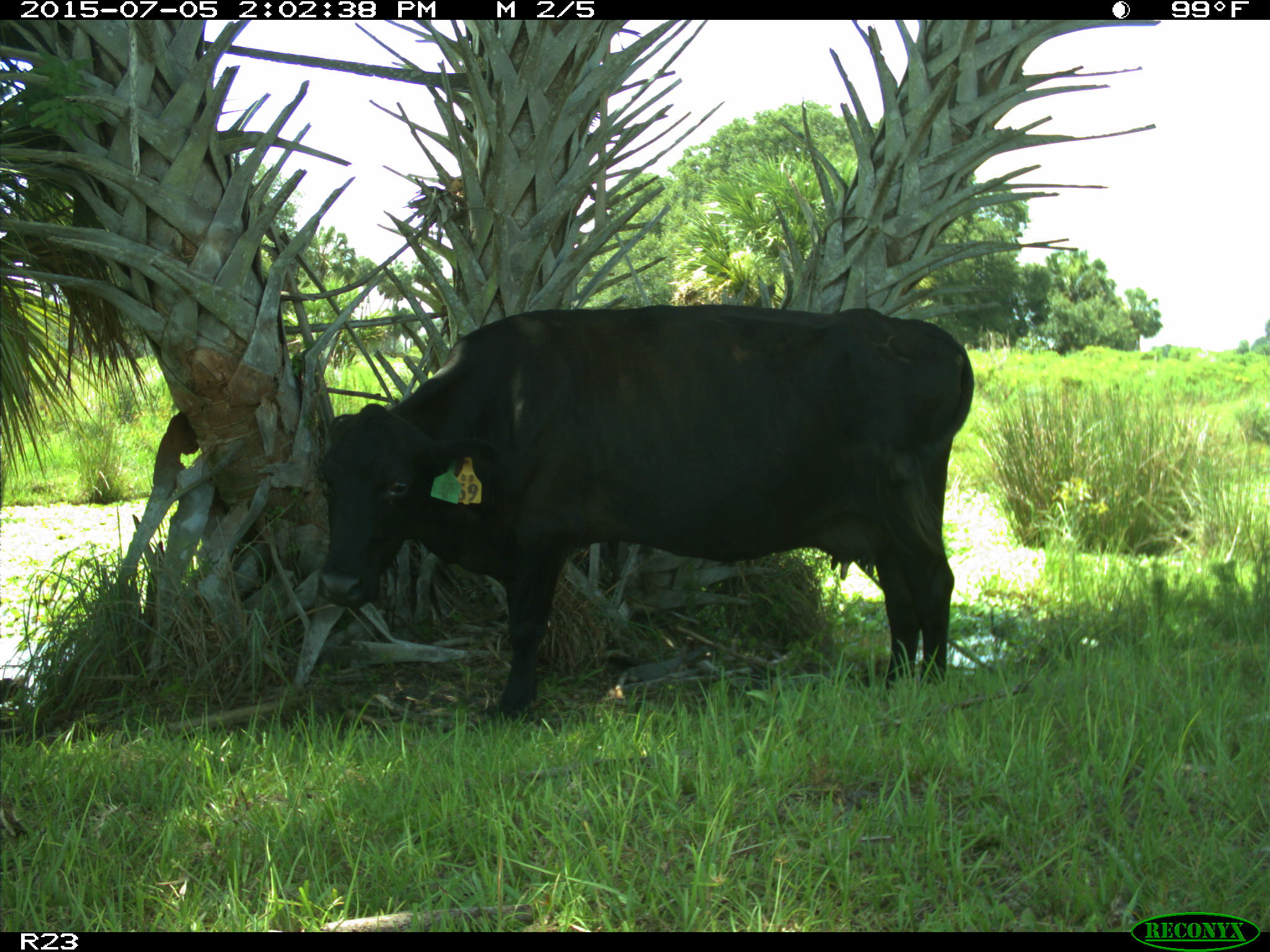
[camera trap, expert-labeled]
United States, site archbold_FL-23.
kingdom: Animalia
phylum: Chordata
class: Mammalia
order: Artiodactyla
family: Bovidae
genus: Bos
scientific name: Bos taurus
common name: domestic cow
Bos taurus (domestic cow).